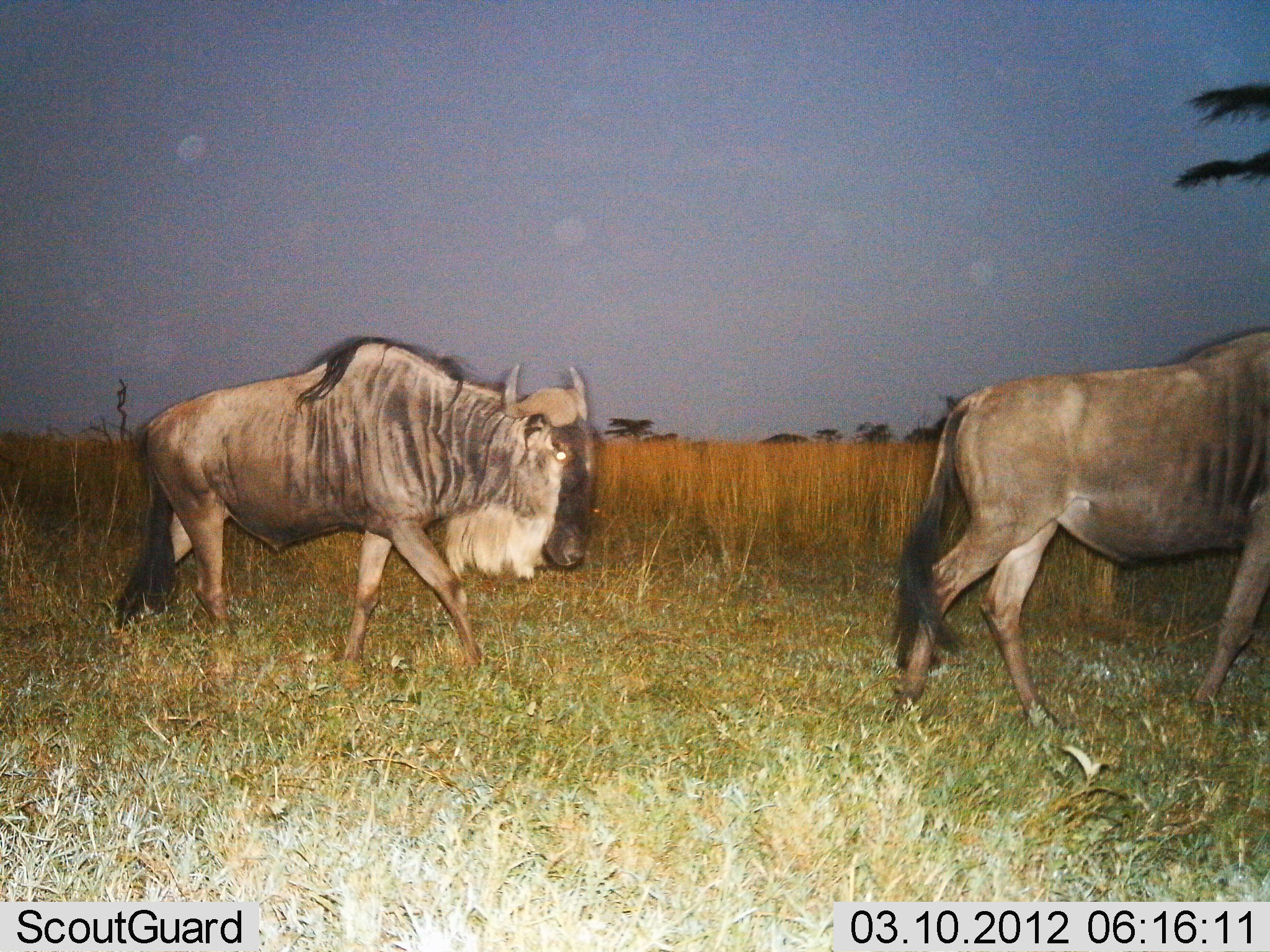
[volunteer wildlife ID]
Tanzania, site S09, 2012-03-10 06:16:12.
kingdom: Animalia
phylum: Chordata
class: Mammalia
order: Artiodactyla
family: Bovidae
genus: Connochaetes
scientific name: Connochaetes taurinus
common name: blue wildebeest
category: wildebeest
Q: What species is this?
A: Wildebeest (blue wildebeest) (Connochaetes taurinus).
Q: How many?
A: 2.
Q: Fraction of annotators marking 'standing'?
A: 14%.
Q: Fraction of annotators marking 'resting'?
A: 0%.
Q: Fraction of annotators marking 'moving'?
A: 91%.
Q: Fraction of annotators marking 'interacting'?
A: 0%.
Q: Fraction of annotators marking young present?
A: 0%.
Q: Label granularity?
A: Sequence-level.